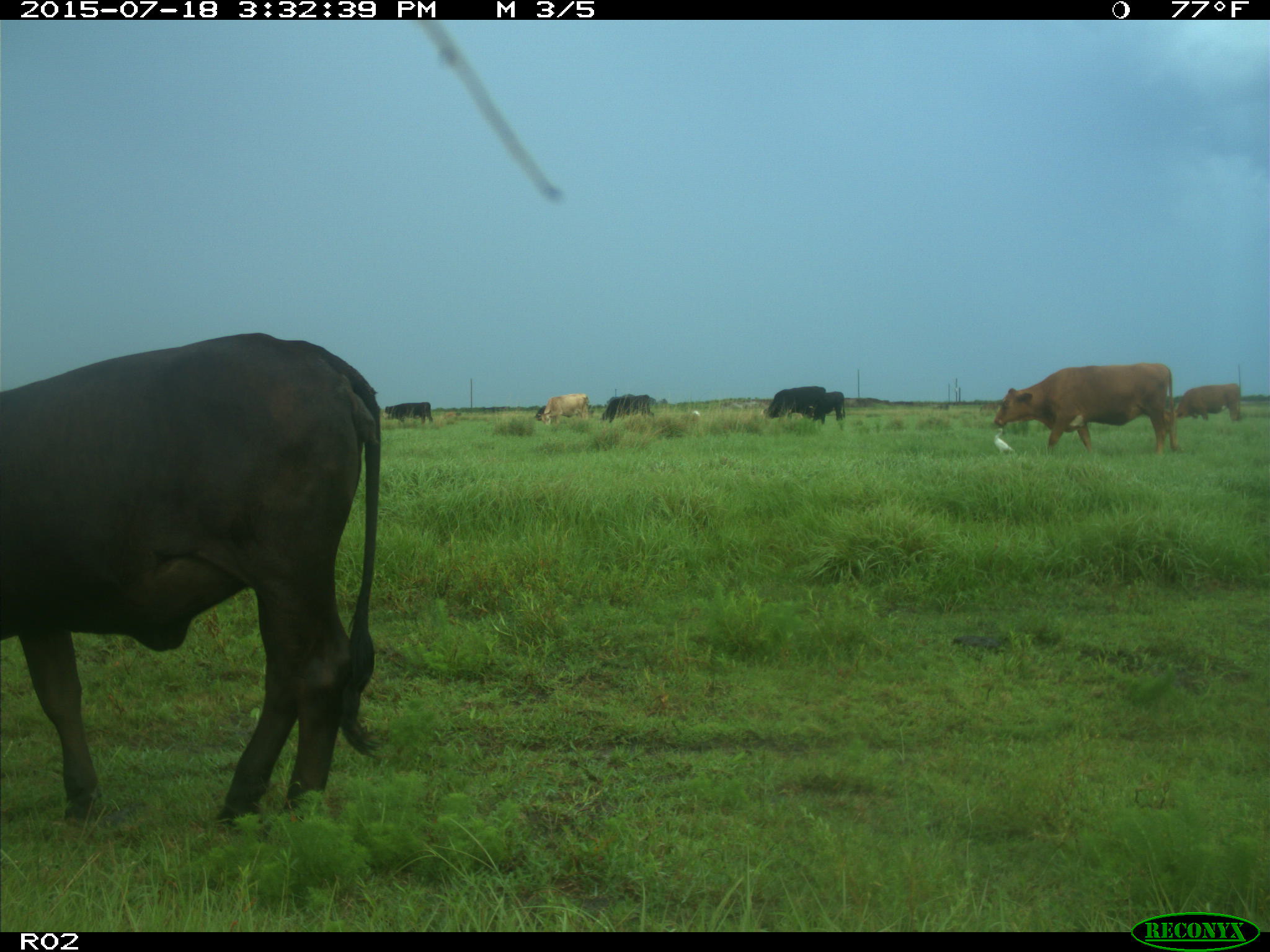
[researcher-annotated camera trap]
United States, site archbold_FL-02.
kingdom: Animalia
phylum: Chordata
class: Mammalia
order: Artiodactyla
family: Bovidae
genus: Bos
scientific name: Bos taurus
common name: domestic cow